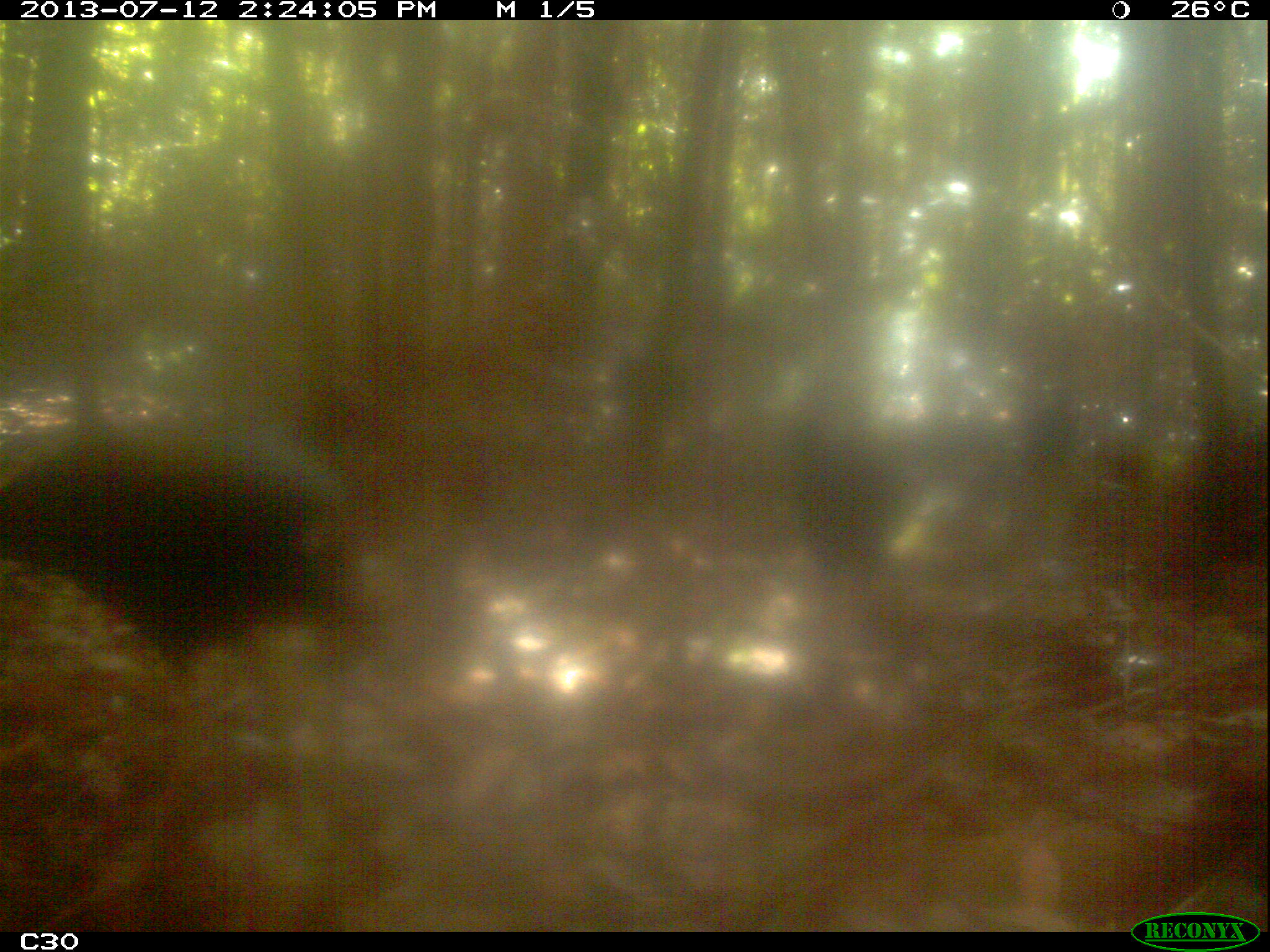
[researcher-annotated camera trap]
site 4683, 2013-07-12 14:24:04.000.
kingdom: Animalia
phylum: Chordata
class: Aves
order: Gruiformes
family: Psophiidae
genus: Psophia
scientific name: Psophia crepitans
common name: gray-winged trumpeter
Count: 3.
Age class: adult.